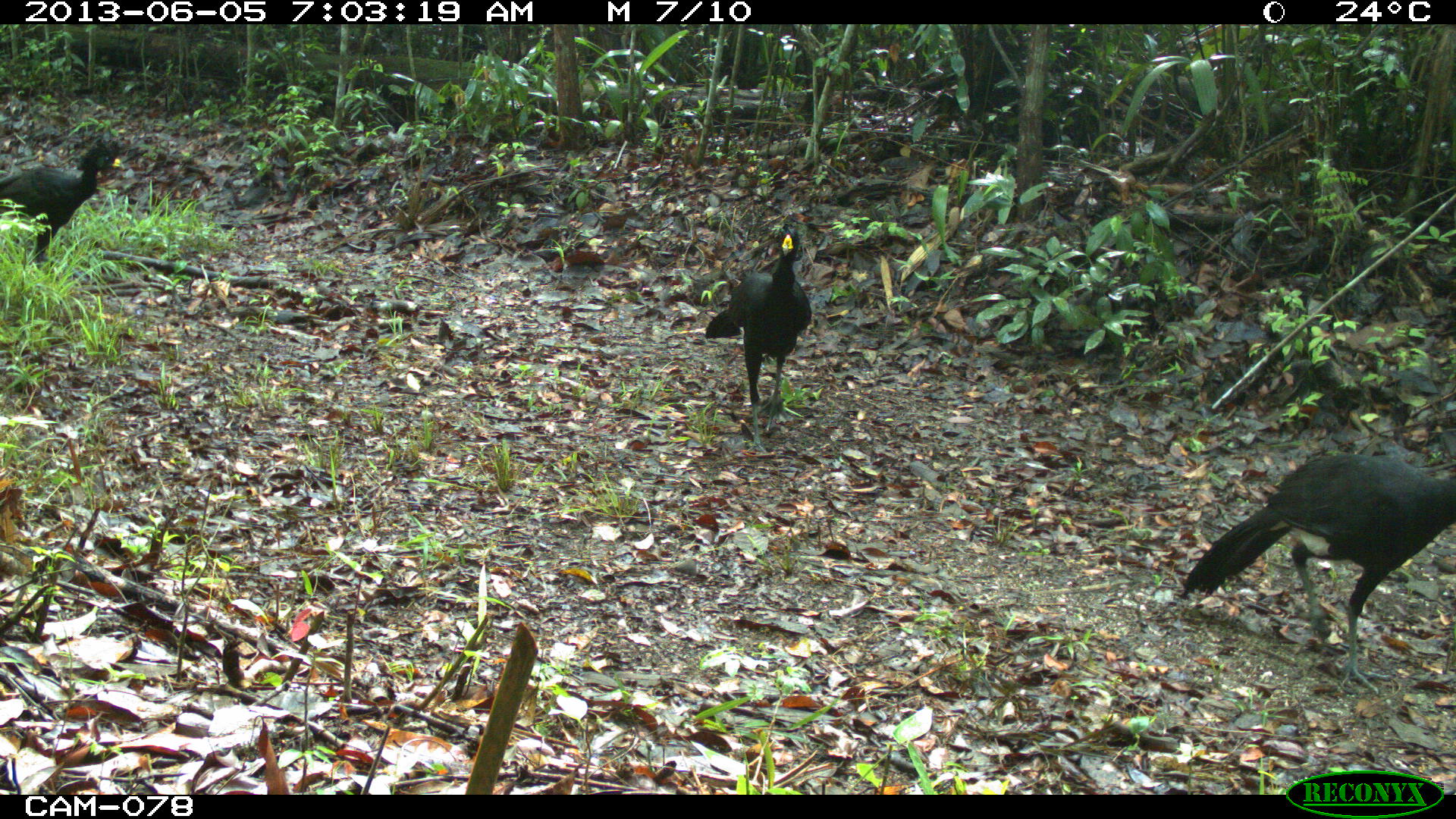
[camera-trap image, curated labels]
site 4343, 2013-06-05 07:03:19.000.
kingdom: Animalia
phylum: Chordata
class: Aves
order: Galliformes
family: Cracidae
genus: Crax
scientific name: Crax rubra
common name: great curassow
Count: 3.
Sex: male.